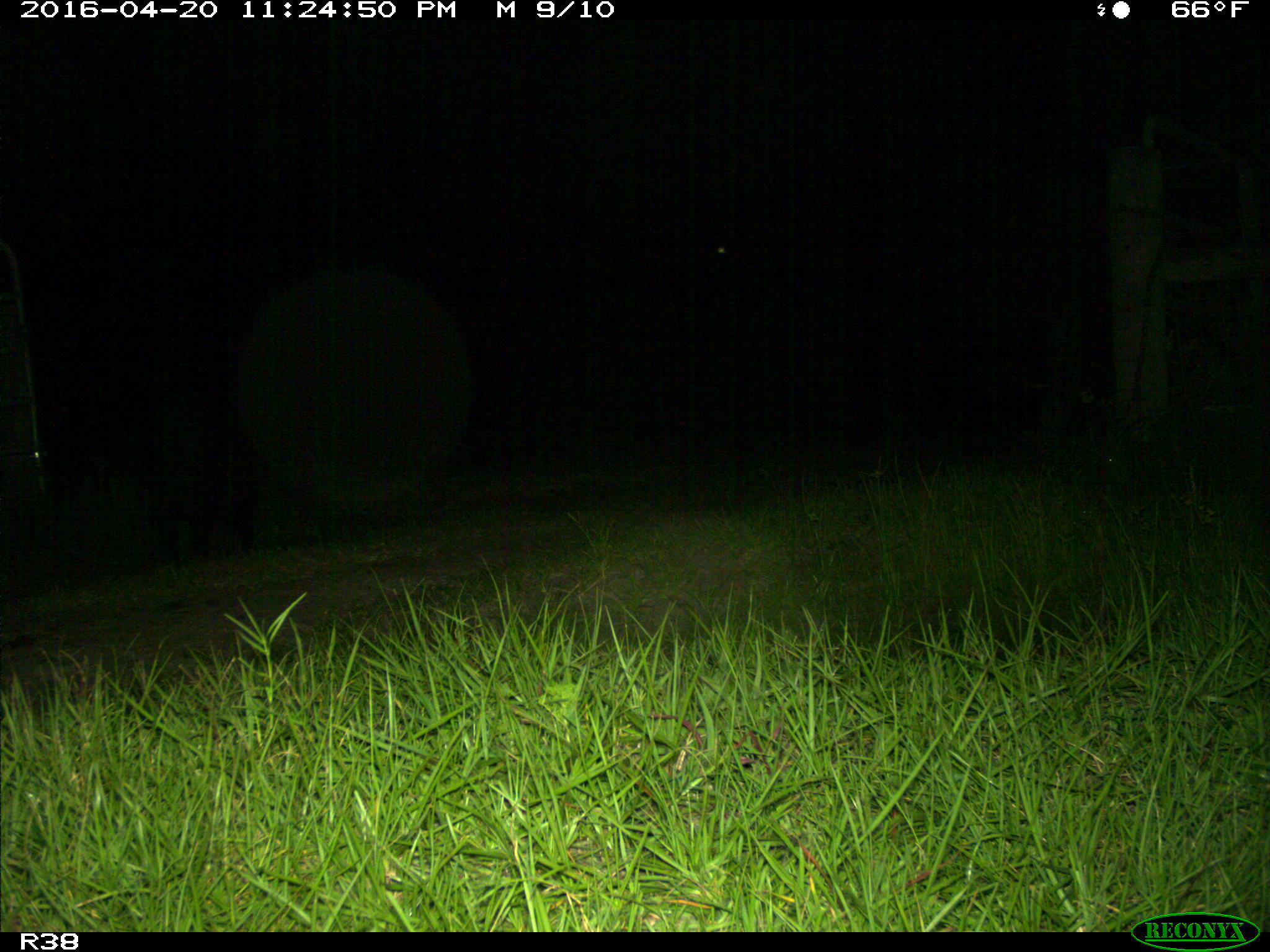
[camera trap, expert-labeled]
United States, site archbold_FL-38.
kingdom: Animalia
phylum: Chordata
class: Mammalia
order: Artiodactyla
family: Suidae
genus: Sus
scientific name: Sus scrofa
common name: wild boar